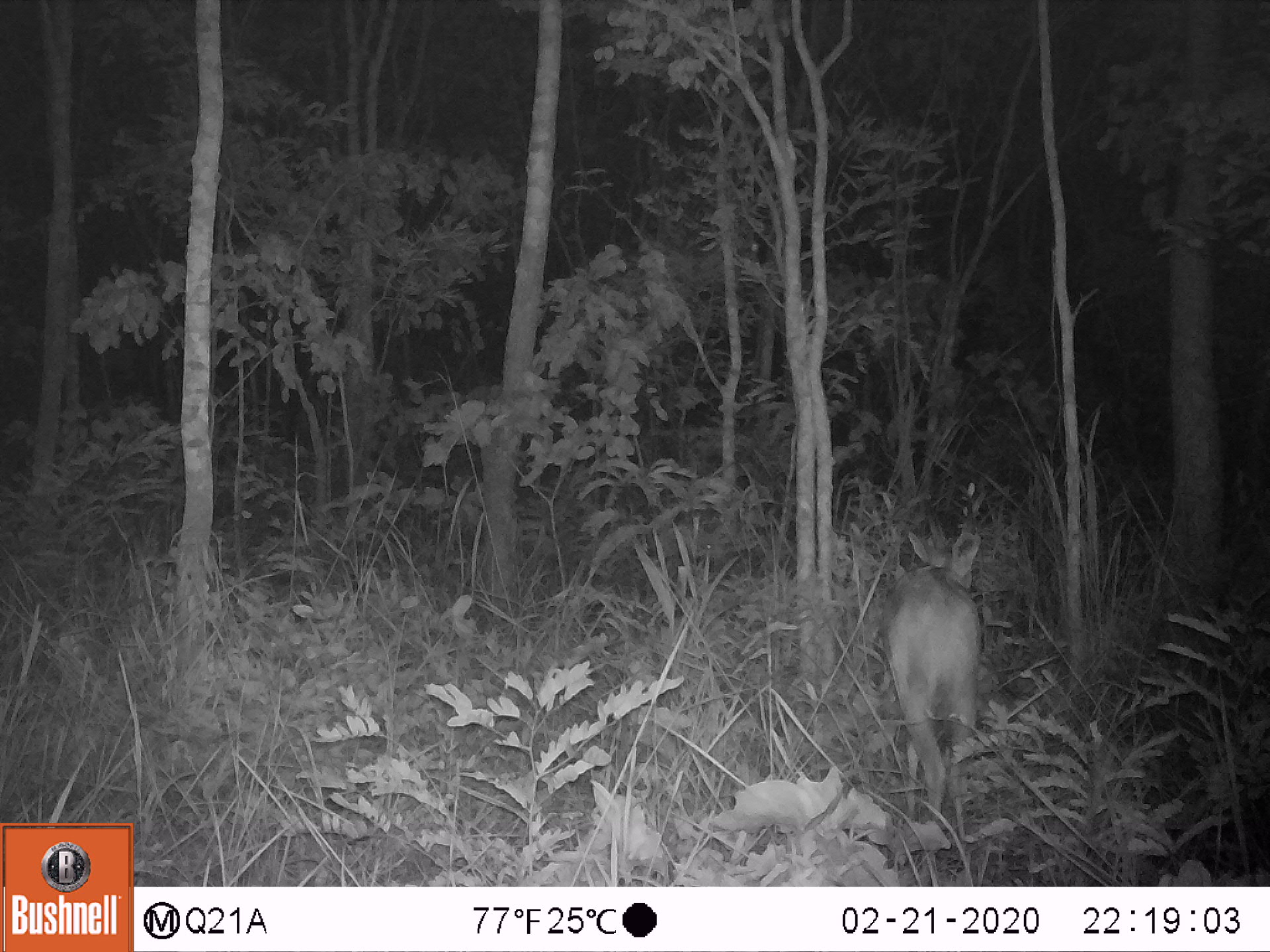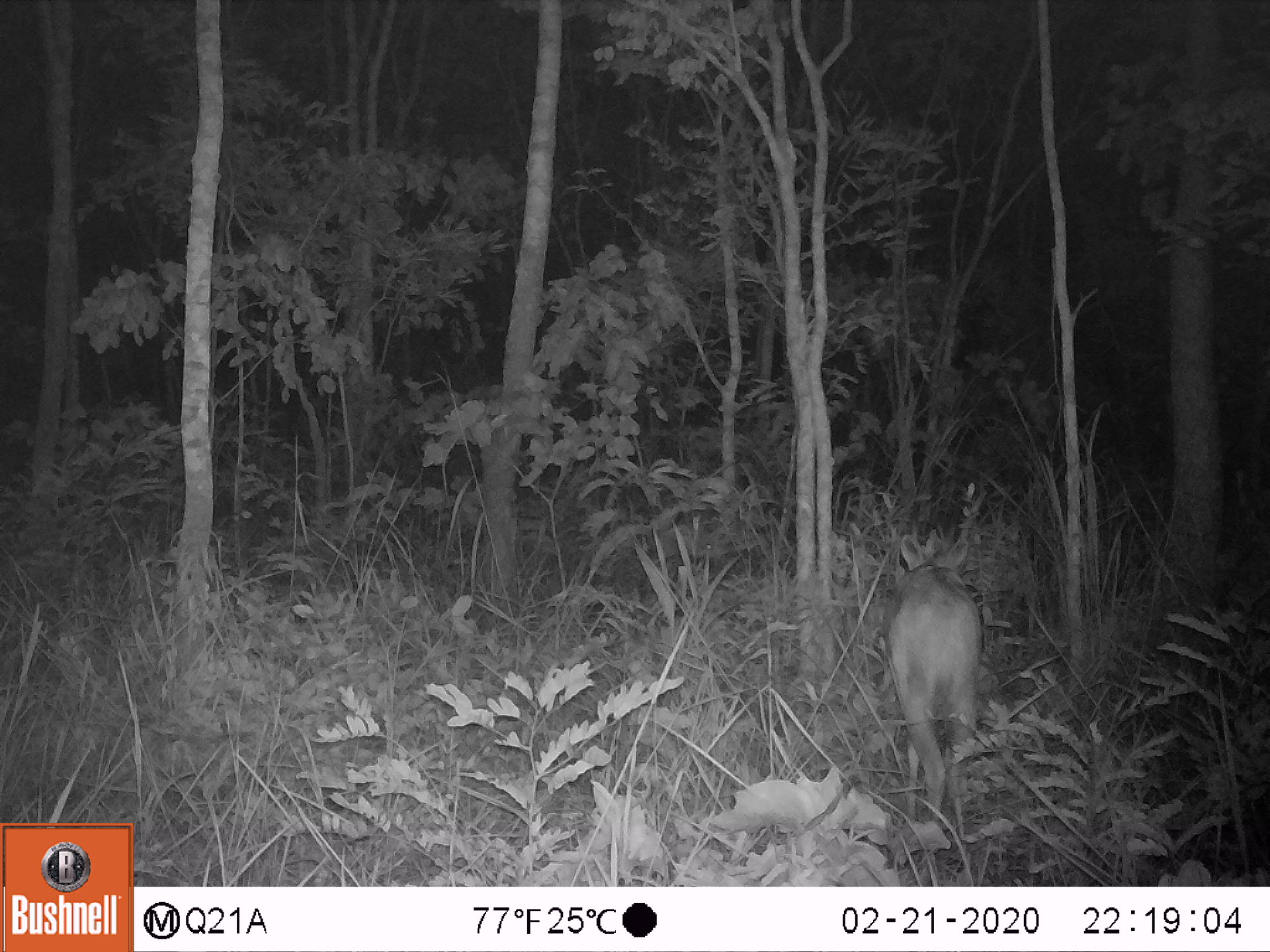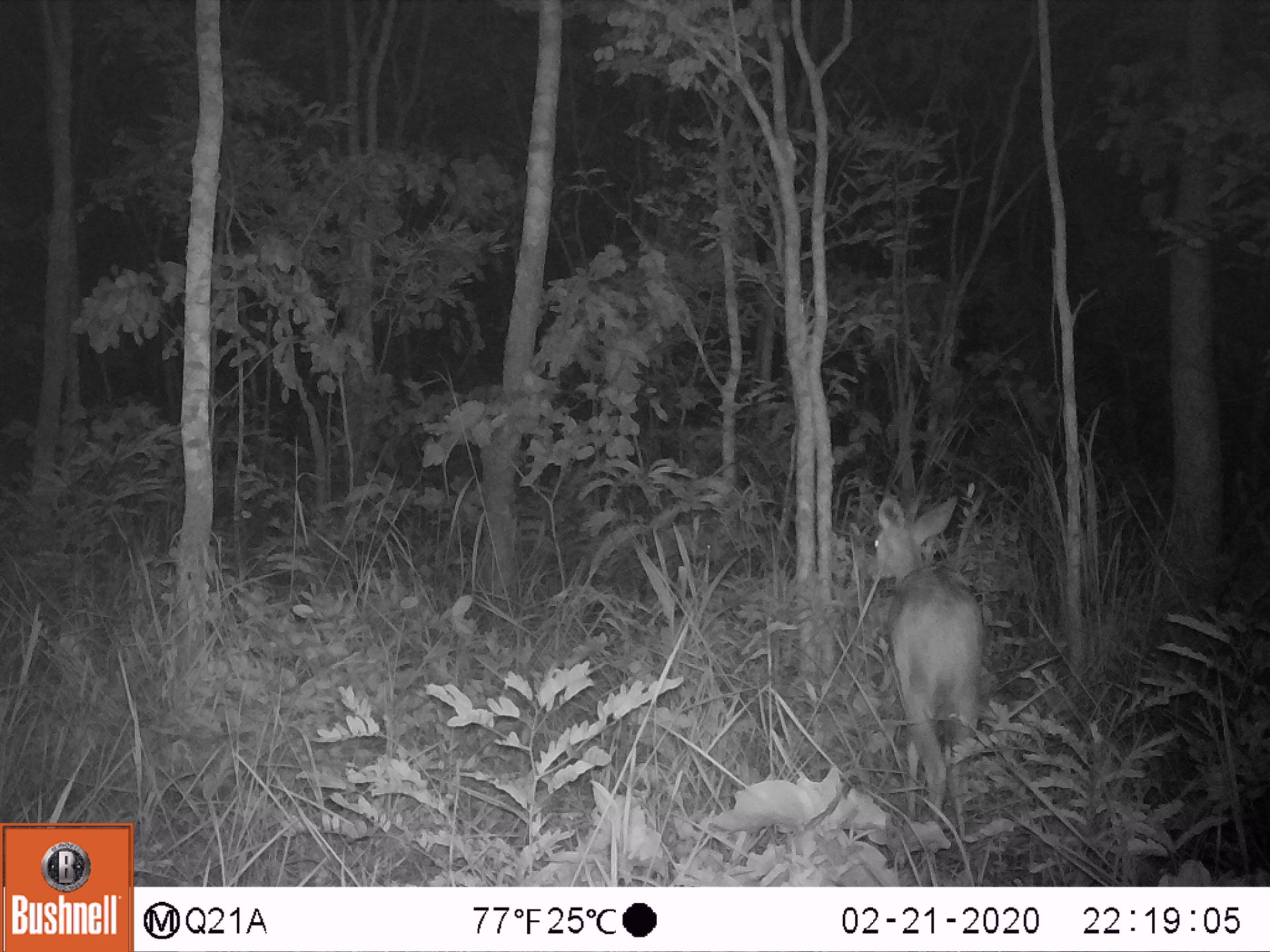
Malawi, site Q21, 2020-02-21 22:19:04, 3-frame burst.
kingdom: Animalia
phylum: Chordata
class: Mammalia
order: Artiodactyla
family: Bovidae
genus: Tragelaphus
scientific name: Tragelaphus sylvaticus sylvaticus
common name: cape bushbuck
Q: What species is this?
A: Cape bushbuck (Tragelaphus sylvaticus sylvaticus).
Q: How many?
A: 1.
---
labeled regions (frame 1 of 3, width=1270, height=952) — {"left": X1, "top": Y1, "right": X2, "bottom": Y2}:
cape bushbuck: {"left": 883, "top": 515, "right": 999, "bottom": 817}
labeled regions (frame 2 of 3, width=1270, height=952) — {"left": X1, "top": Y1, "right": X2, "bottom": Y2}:
cape bushbuck: {"left": 889, "top": 523, "right": 985, "bottom": 820}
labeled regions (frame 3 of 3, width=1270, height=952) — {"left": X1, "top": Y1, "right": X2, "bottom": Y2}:
cape bushbuck: {"left": 866, "top": 493, "right": 991, "bottom": 847}